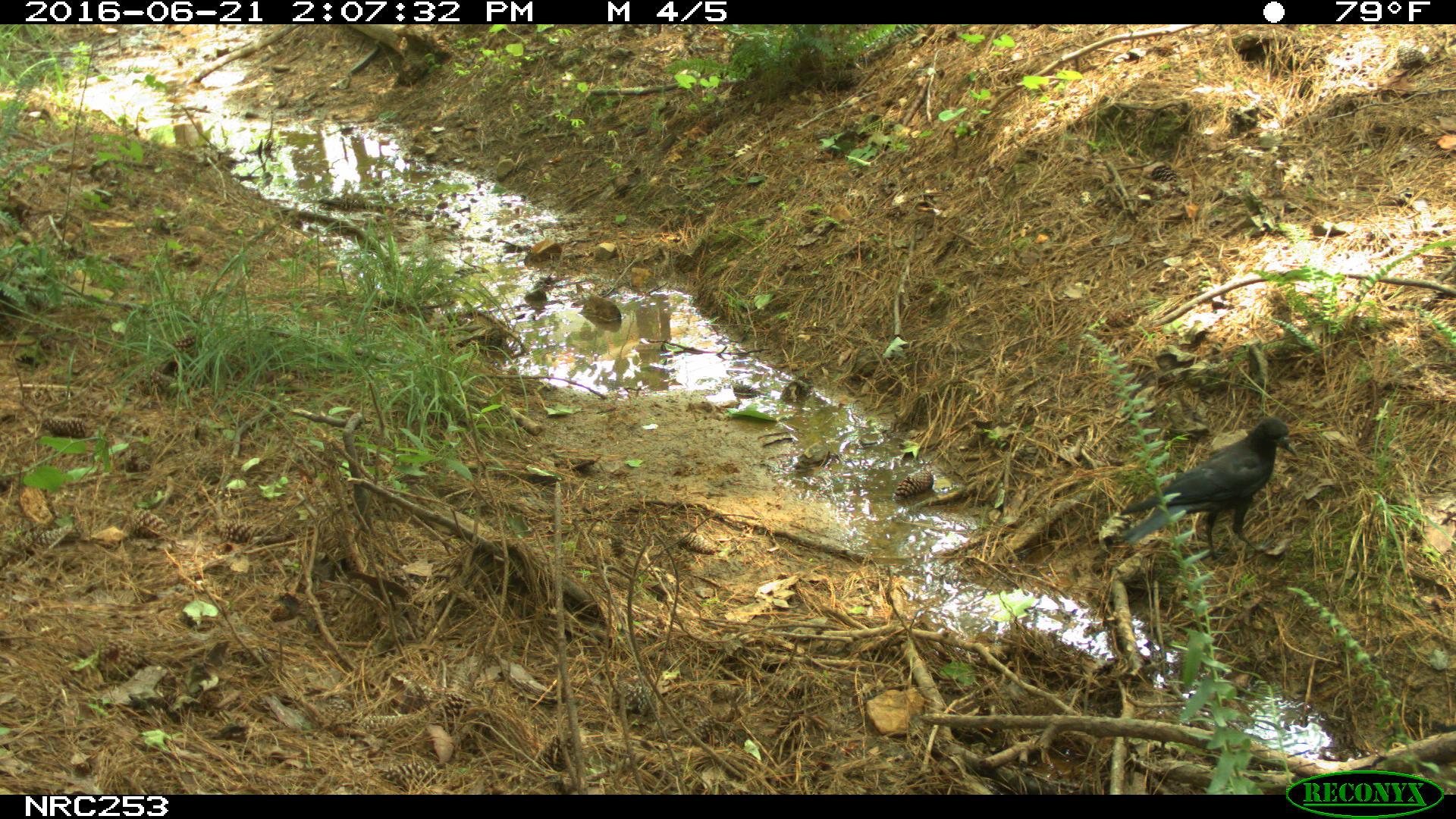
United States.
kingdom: Animalia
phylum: Chordata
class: Aves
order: Passeriformes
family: Corvidae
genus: Corvus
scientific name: Corvus brachyrhynchos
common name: american crow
American Crow (Corvus brachyrhynchos).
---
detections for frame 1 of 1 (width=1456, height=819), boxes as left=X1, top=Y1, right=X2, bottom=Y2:
American Crow: left=1143, top=409, right=1307, bottom=551